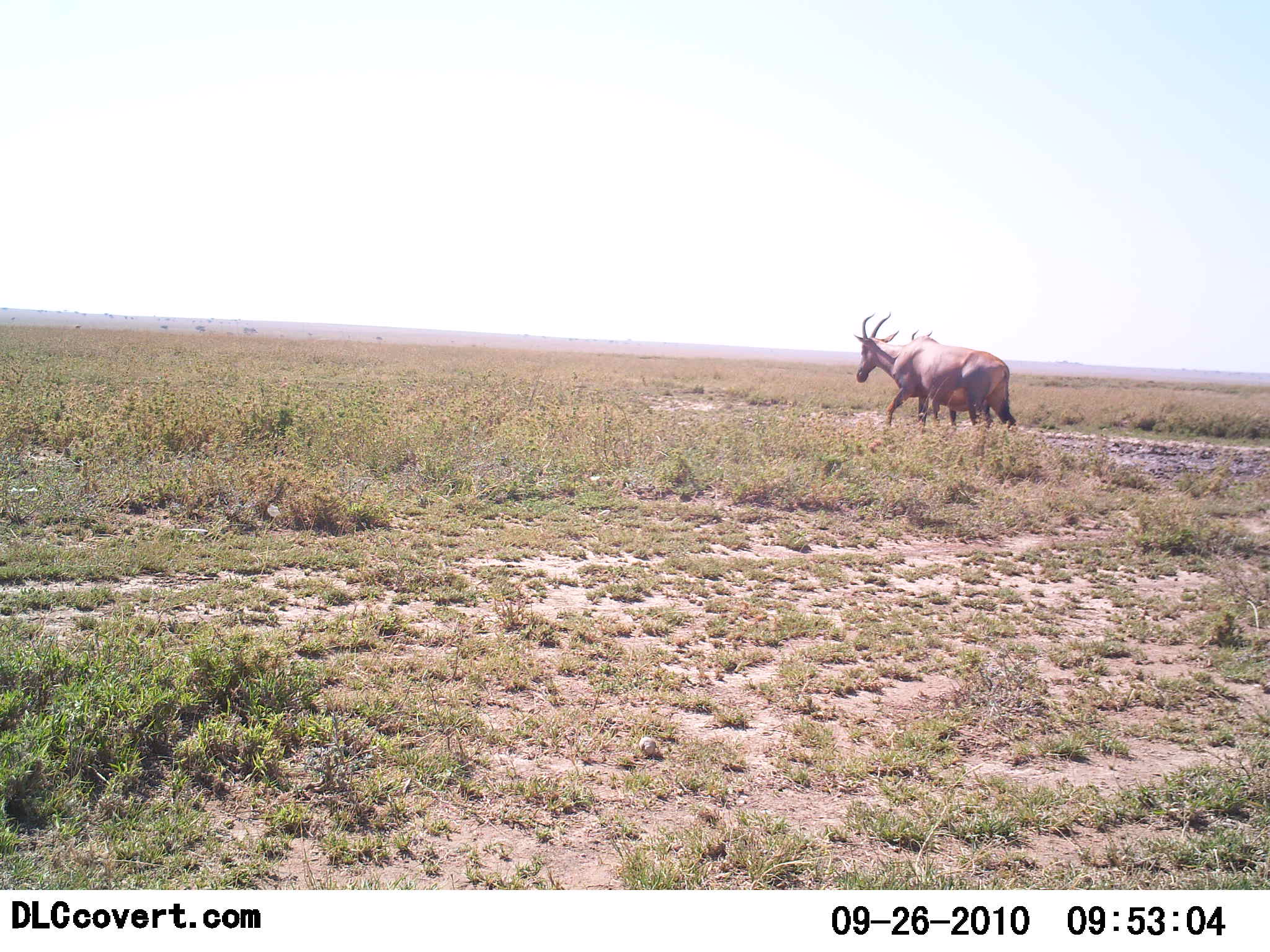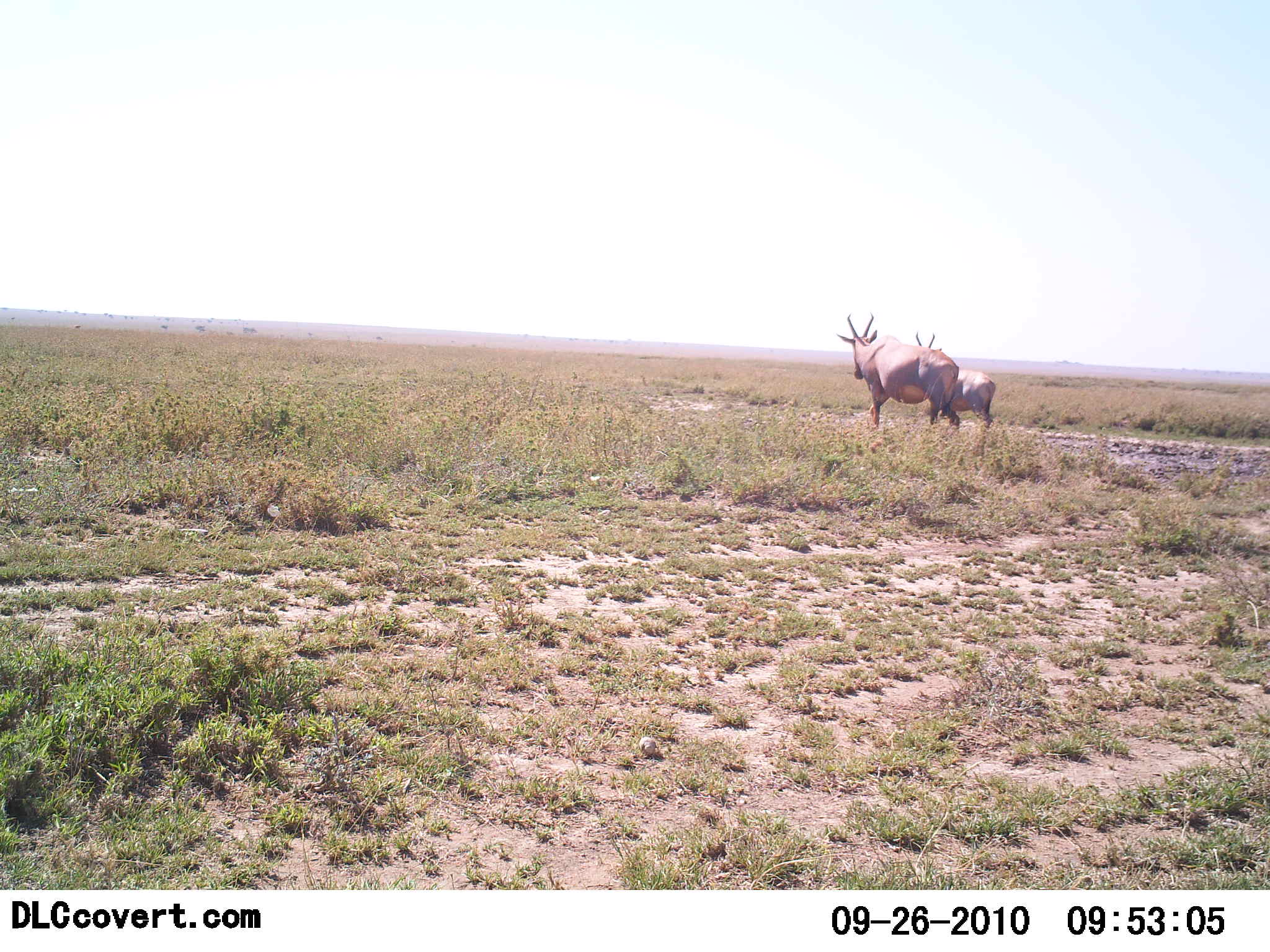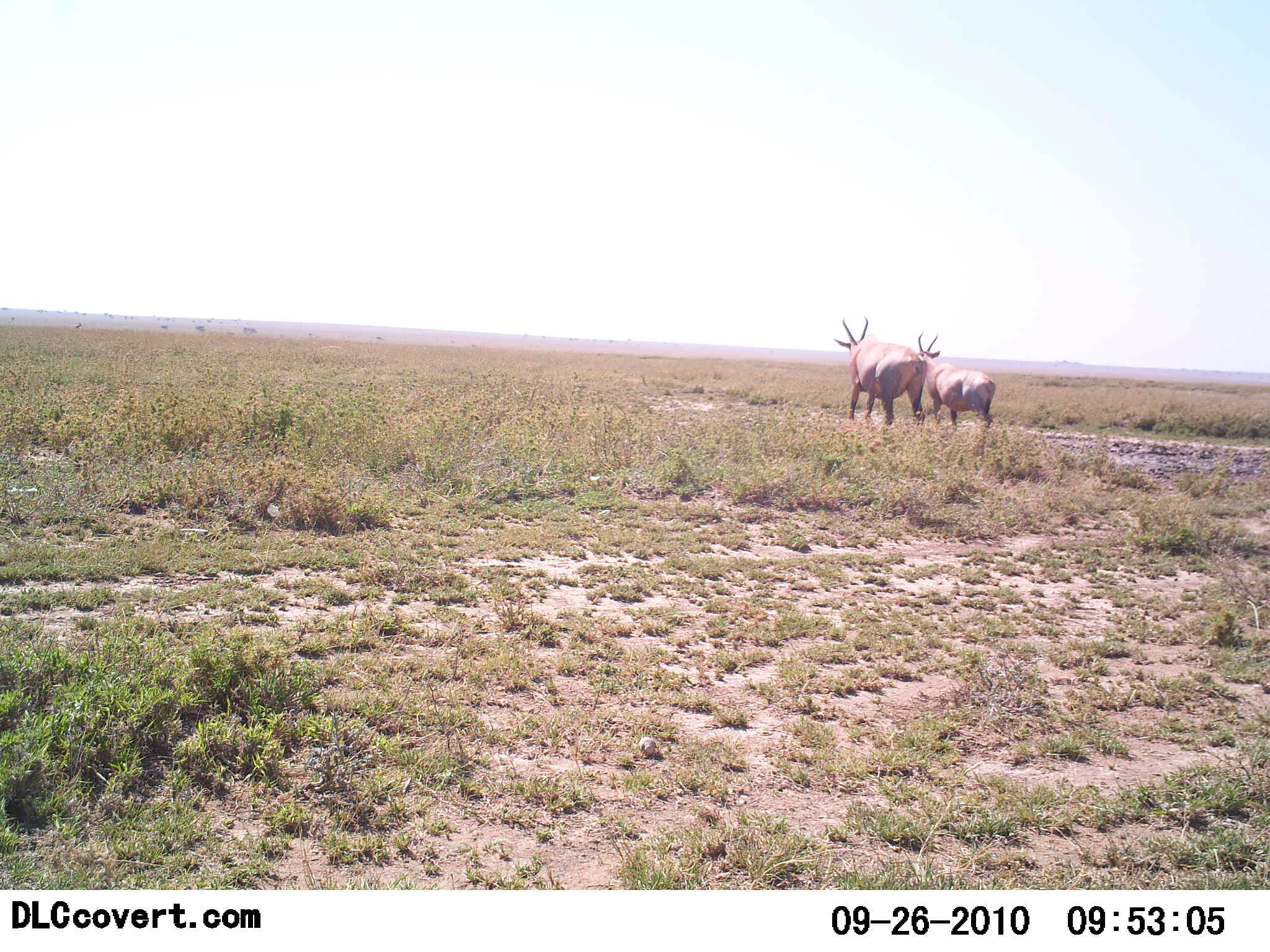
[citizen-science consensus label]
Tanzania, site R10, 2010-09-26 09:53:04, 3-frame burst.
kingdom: Animalia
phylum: Chordata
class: Mammalia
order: Artiodactyla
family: Bovidae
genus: Damaliscus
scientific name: Damaliscus lunatus jimela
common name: topi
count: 2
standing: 36%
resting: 0%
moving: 64%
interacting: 0%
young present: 0%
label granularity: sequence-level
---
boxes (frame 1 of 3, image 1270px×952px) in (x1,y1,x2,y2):
animal: (852,311,1017,434); (911,329,977,428)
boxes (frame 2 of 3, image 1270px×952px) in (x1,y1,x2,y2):
animal: (836,311,960,433); (914,331,996,436)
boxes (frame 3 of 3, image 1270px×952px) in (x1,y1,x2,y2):
animal: (833,314,926,429); (913,331,997,430)